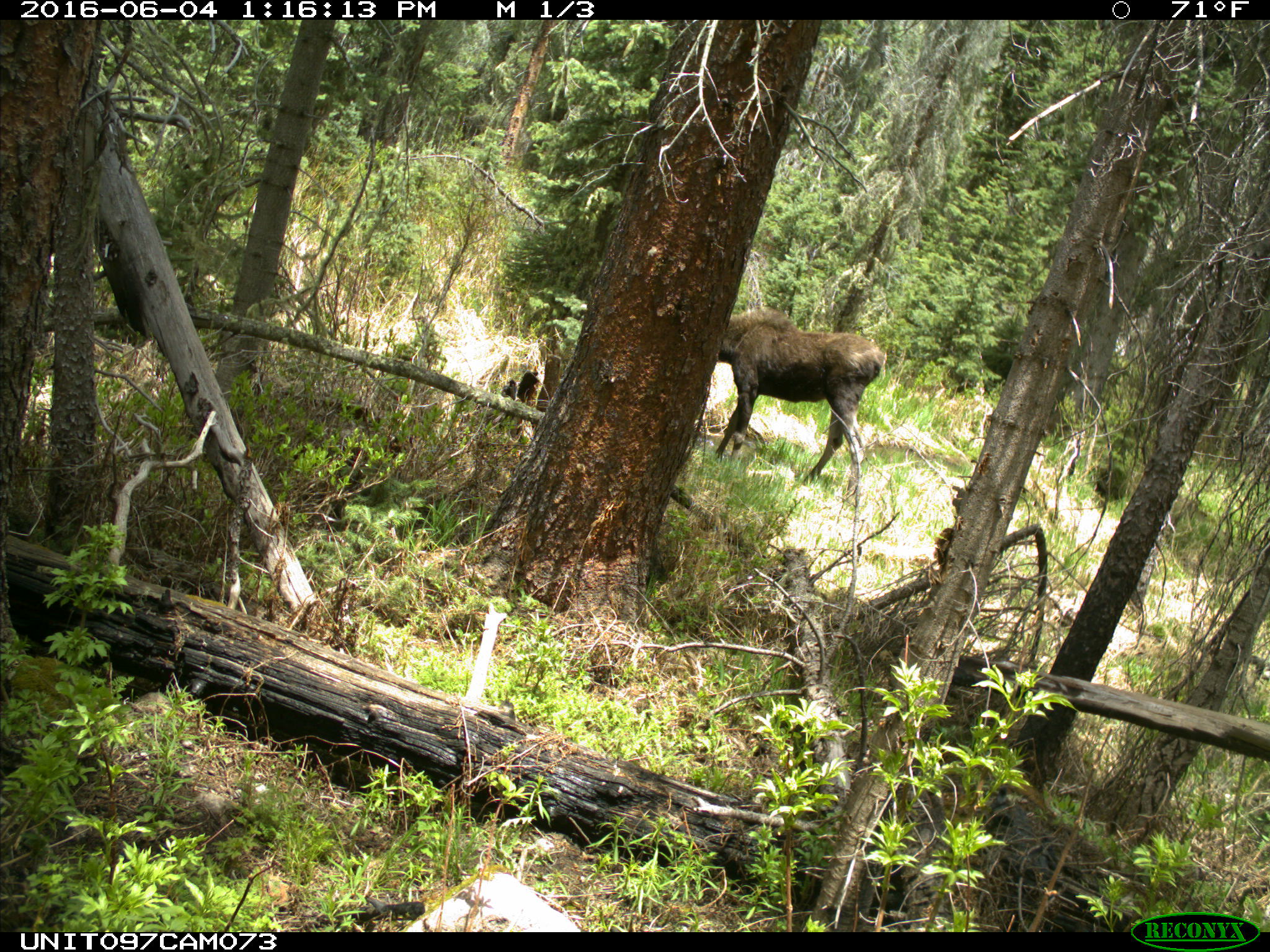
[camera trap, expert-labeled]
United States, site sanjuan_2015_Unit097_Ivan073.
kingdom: Animalia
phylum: Chordata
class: Mammalia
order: Artiodactyla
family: Cervidae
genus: Alces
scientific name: Alces alces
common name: moose